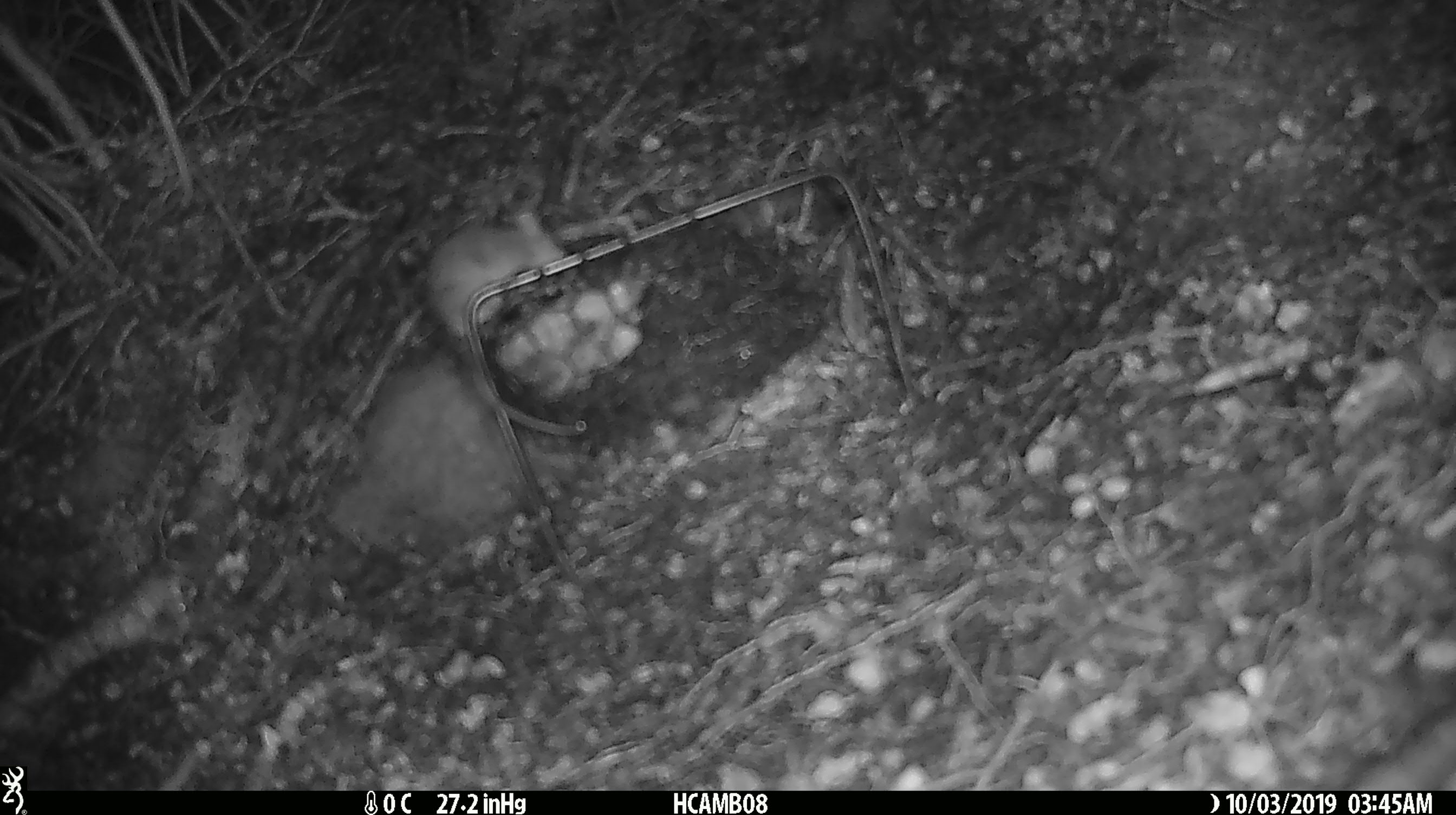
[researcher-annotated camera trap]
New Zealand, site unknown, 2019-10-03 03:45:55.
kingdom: Animalia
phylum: Chordata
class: Mammalia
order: Rodentia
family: Muridae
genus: Mus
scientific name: Mus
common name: mouse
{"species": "mouse (Mus)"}